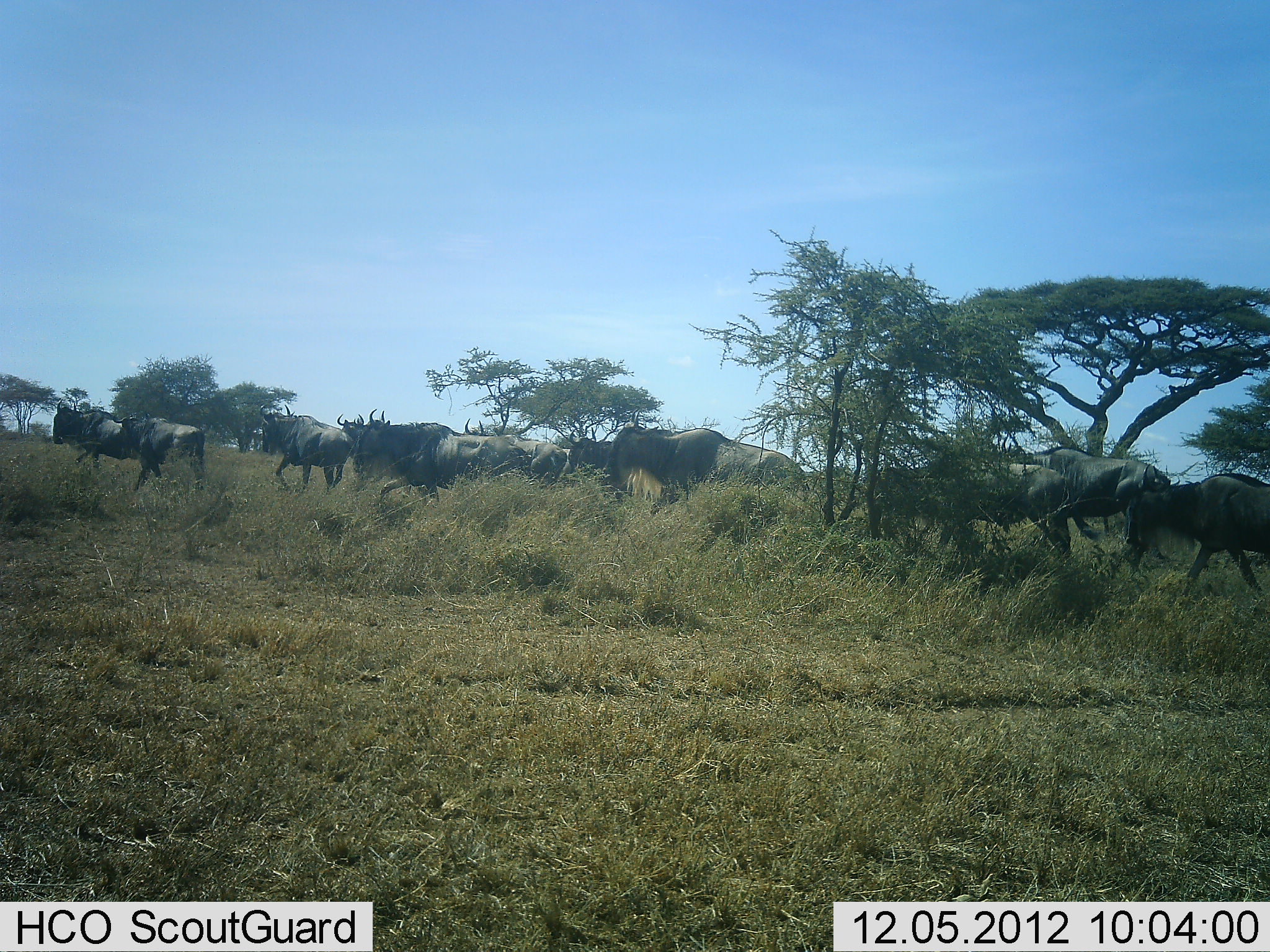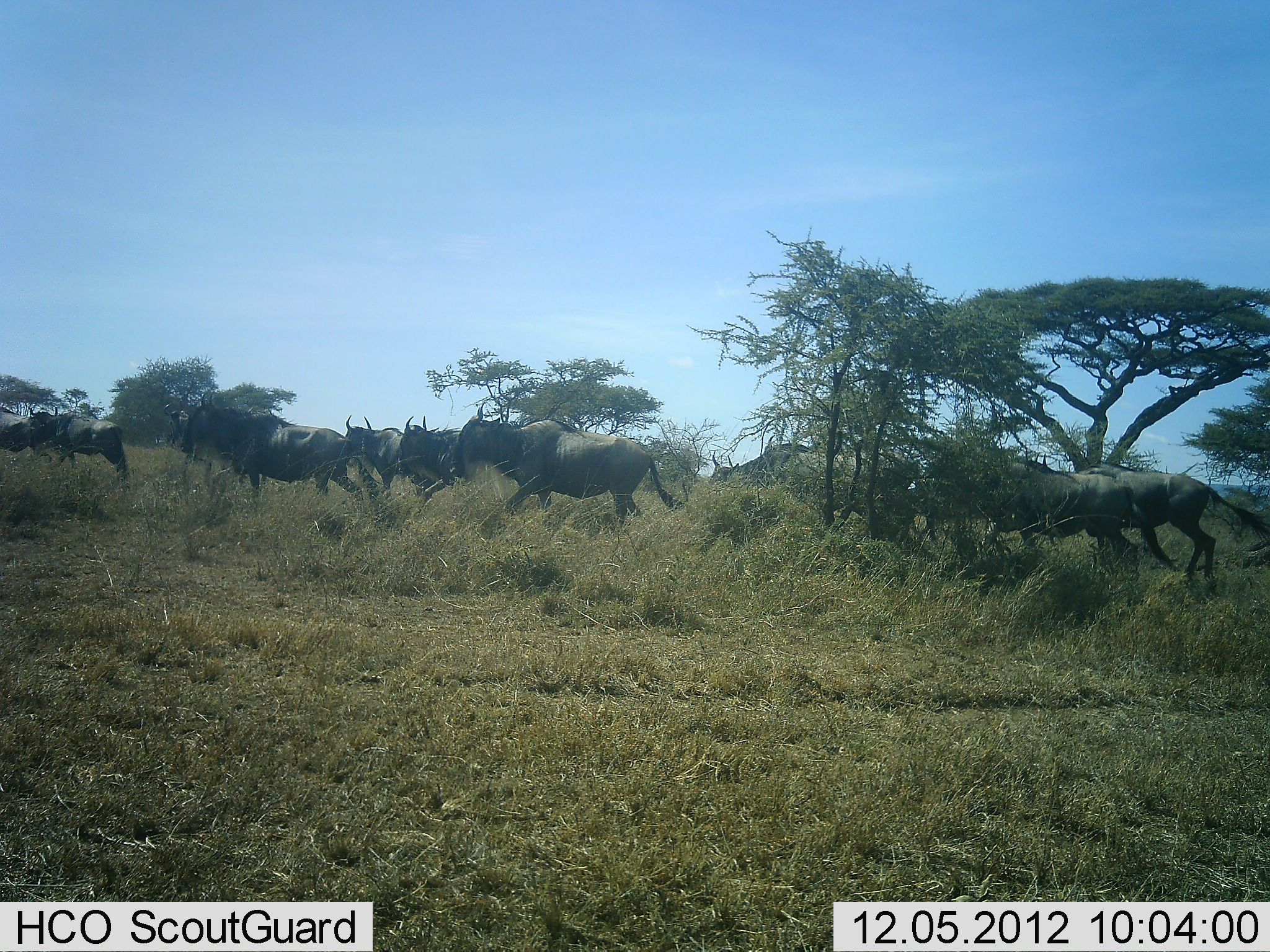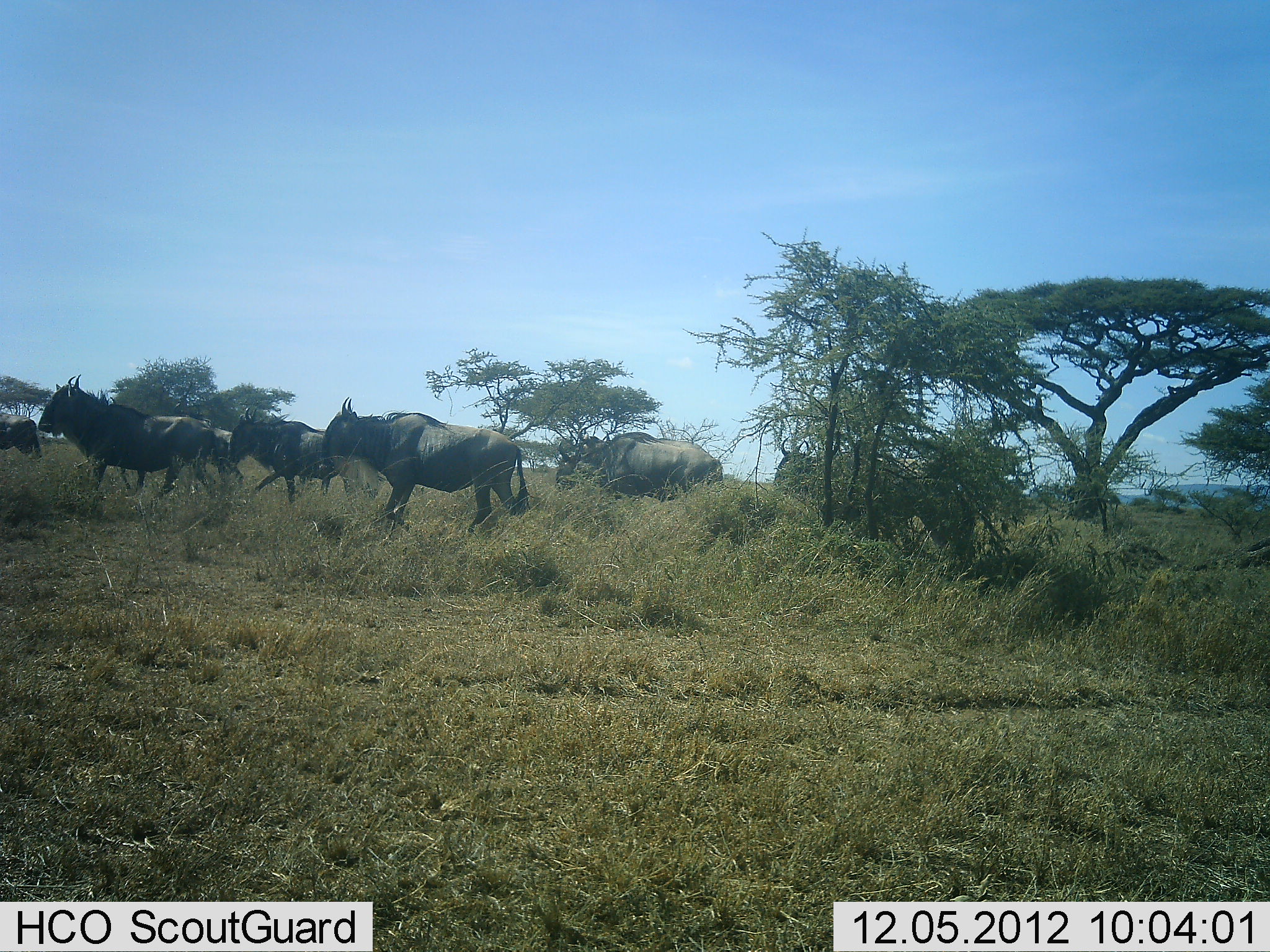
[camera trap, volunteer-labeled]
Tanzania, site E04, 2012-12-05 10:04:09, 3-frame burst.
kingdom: Animalia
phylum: Chordata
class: Mammalia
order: Artiodactyla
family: Bovidae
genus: Connochaetes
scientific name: Connochaetes taurinus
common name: blue wildebeest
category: wildebeest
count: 11-50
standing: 5%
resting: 0%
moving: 100%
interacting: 0%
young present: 0%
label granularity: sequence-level